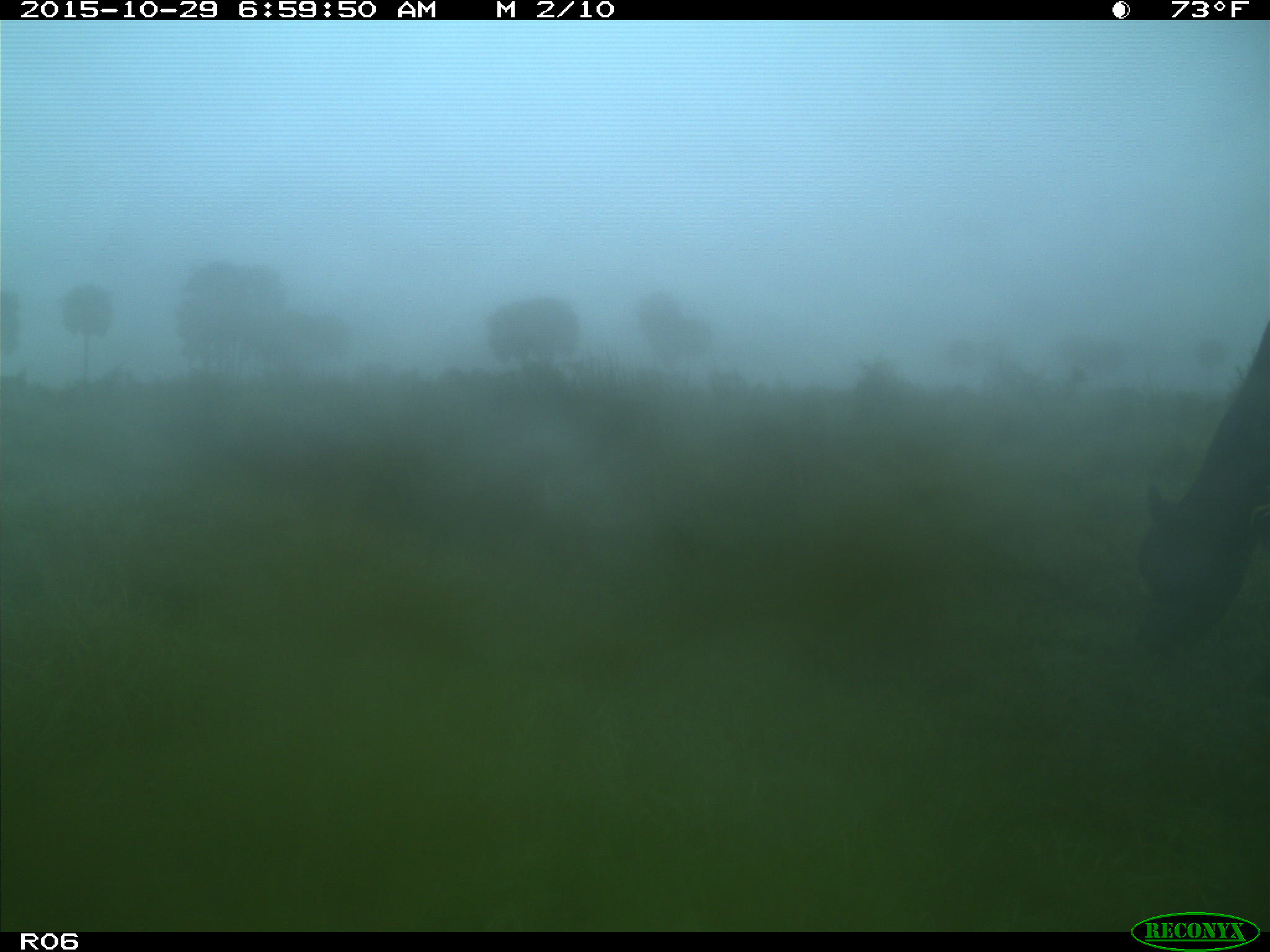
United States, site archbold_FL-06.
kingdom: Animalia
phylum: Chordata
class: Mammalia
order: Artiodactyla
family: Bovidae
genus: Bos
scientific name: Bos taurus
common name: domestic cow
Bos taurus (domestic cow).